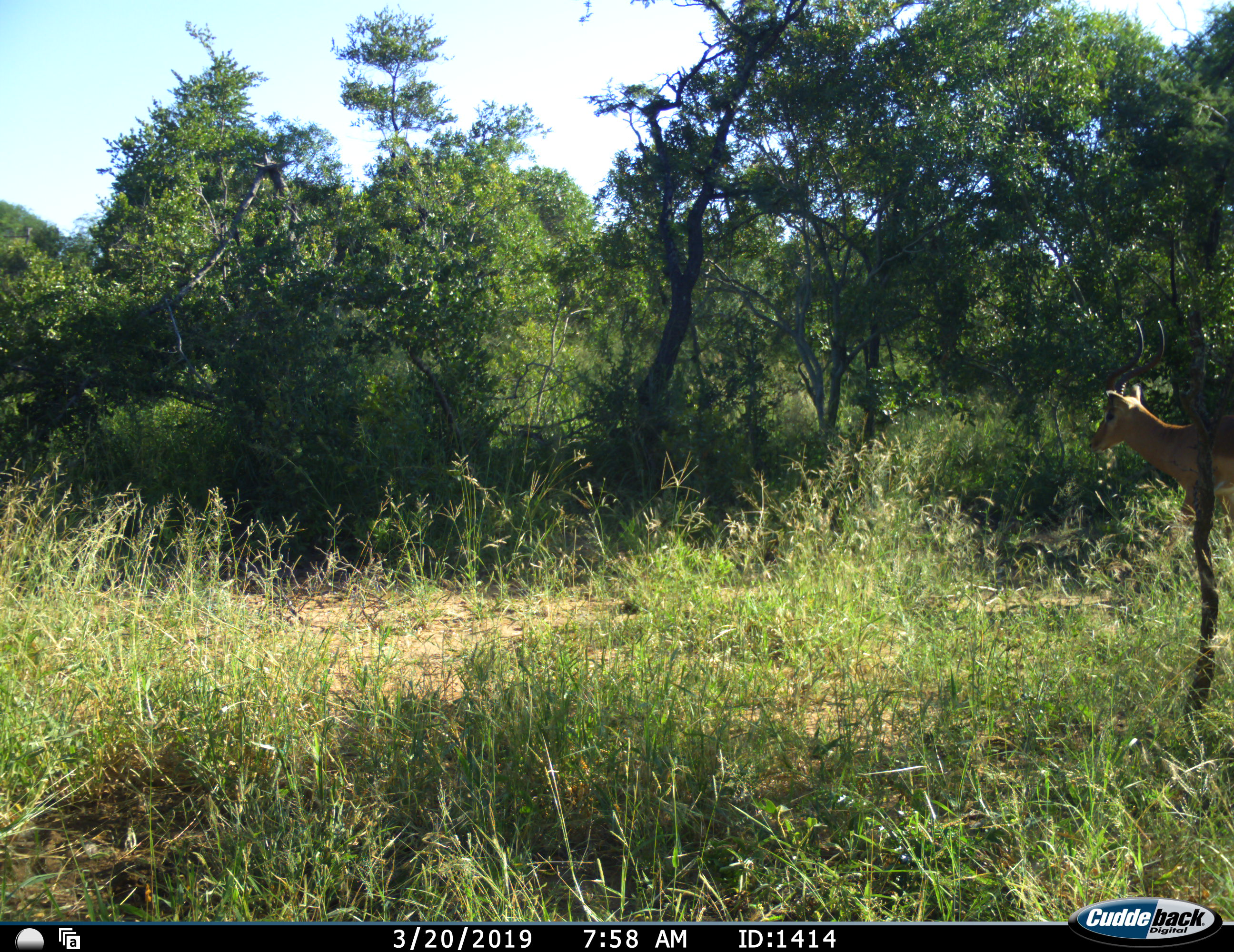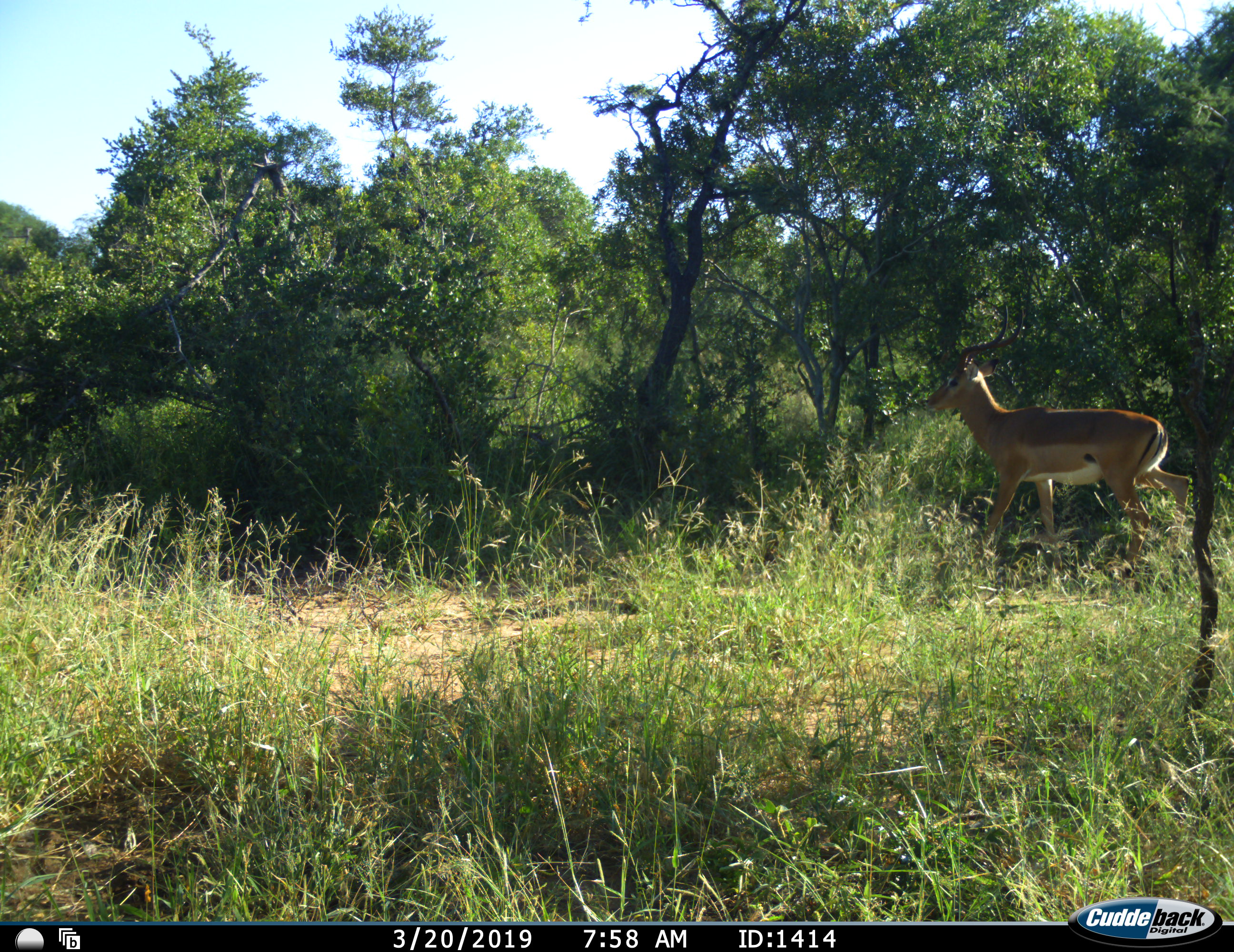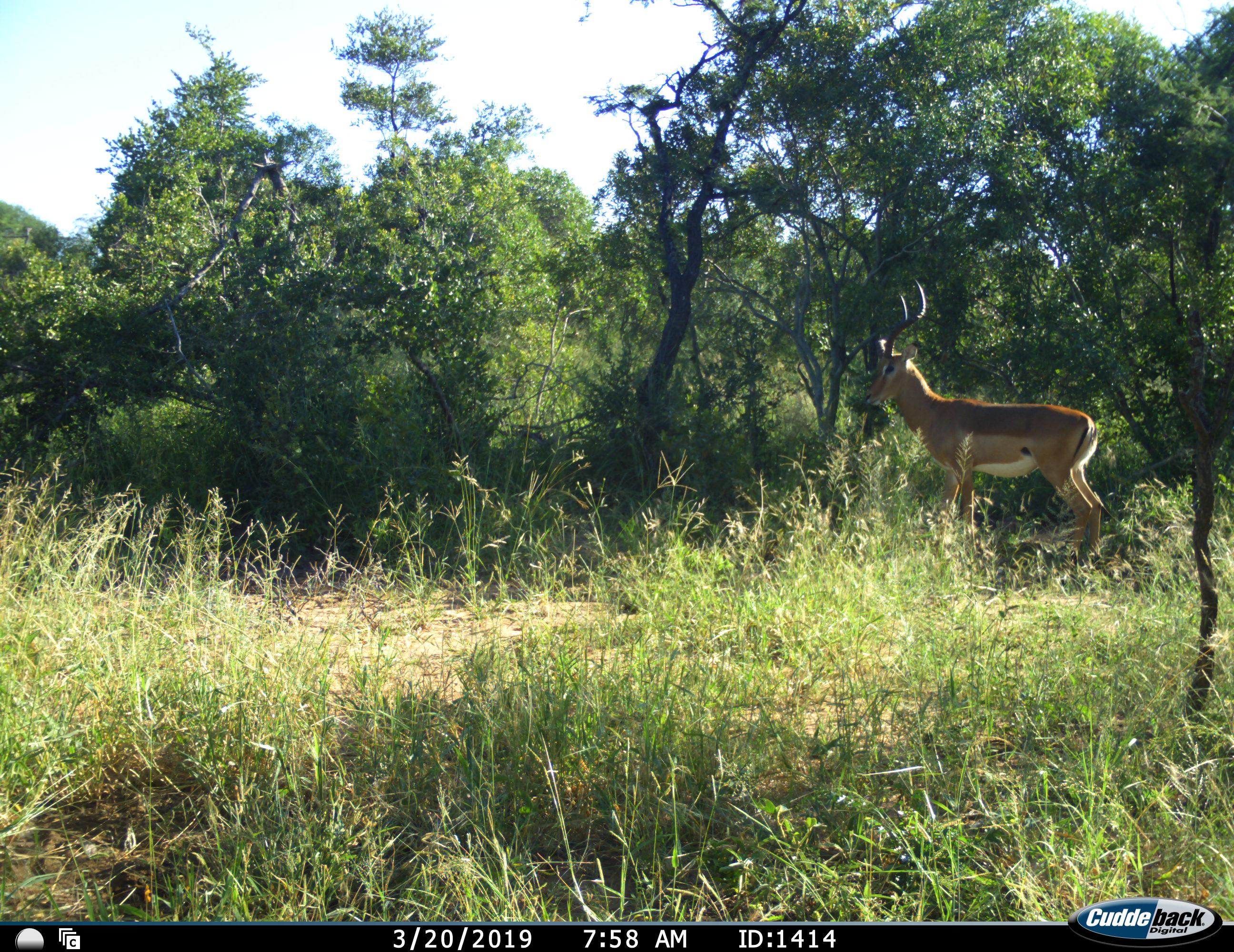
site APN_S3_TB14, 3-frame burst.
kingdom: Animalia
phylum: Chordata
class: Mammalia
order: Artiodactyla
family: Bovidae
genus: Aepyceros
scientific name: Aepyceros melampus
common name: impala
Impala (Aepyceros melampus), count 1. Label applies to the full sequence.